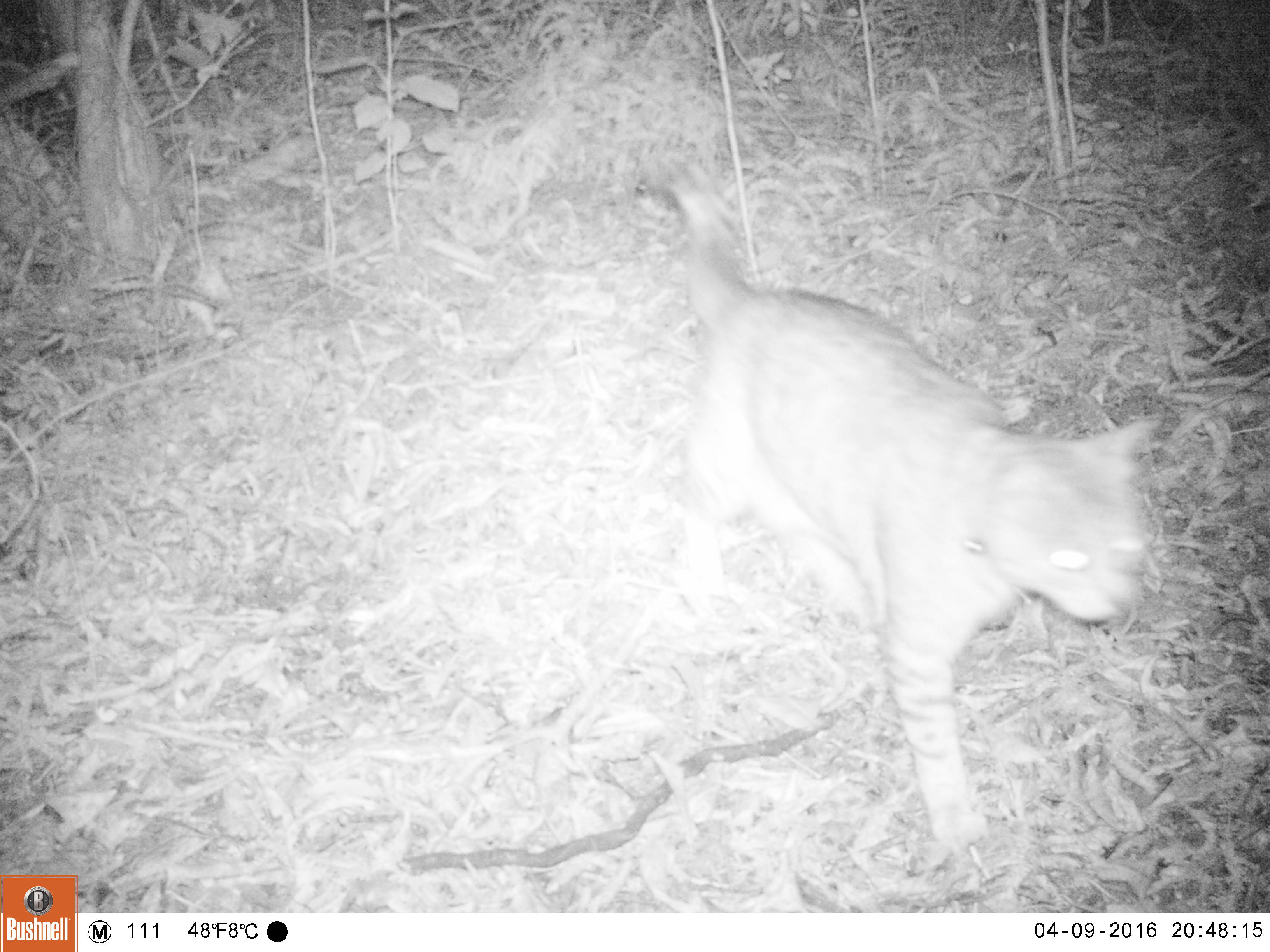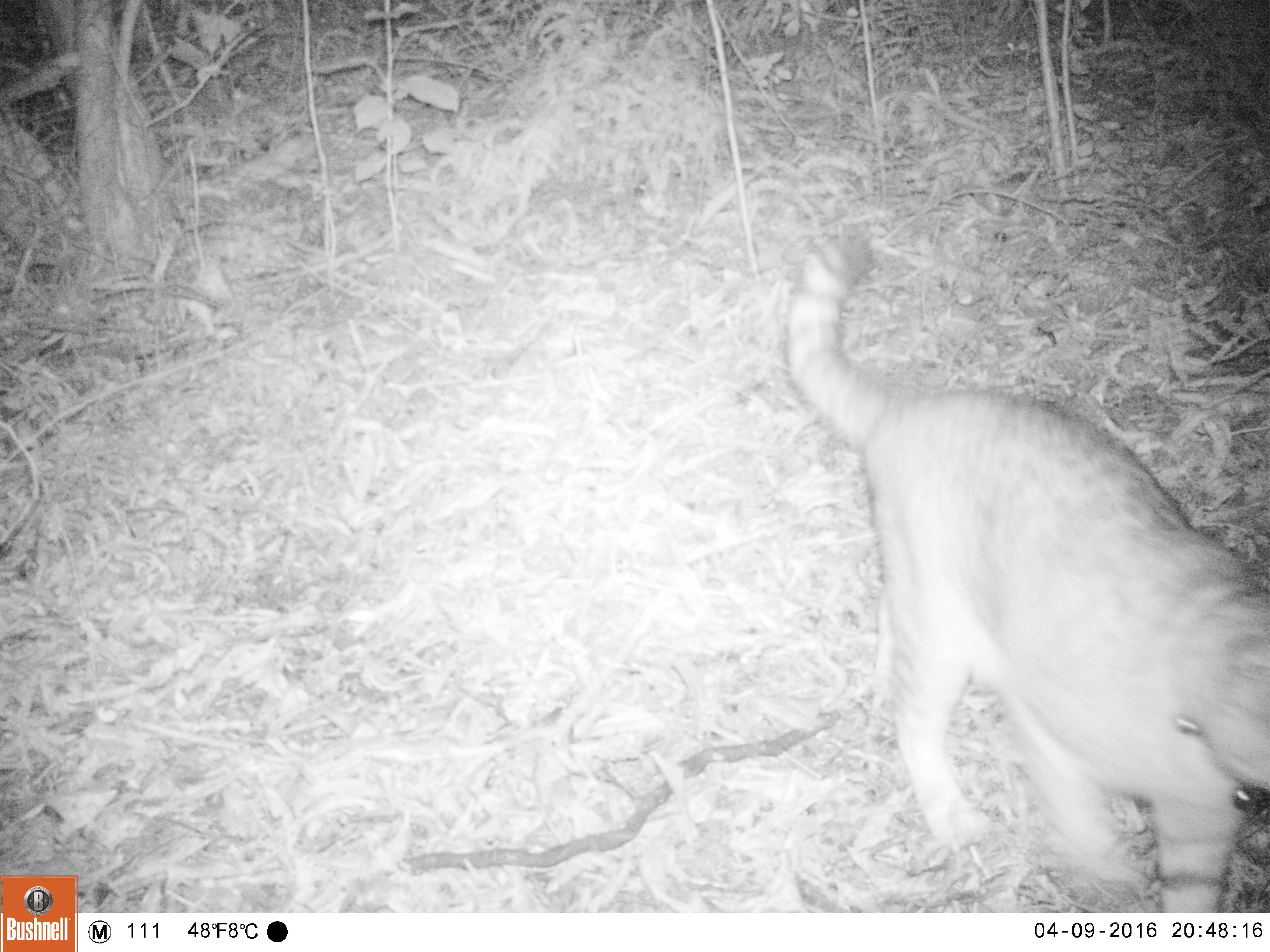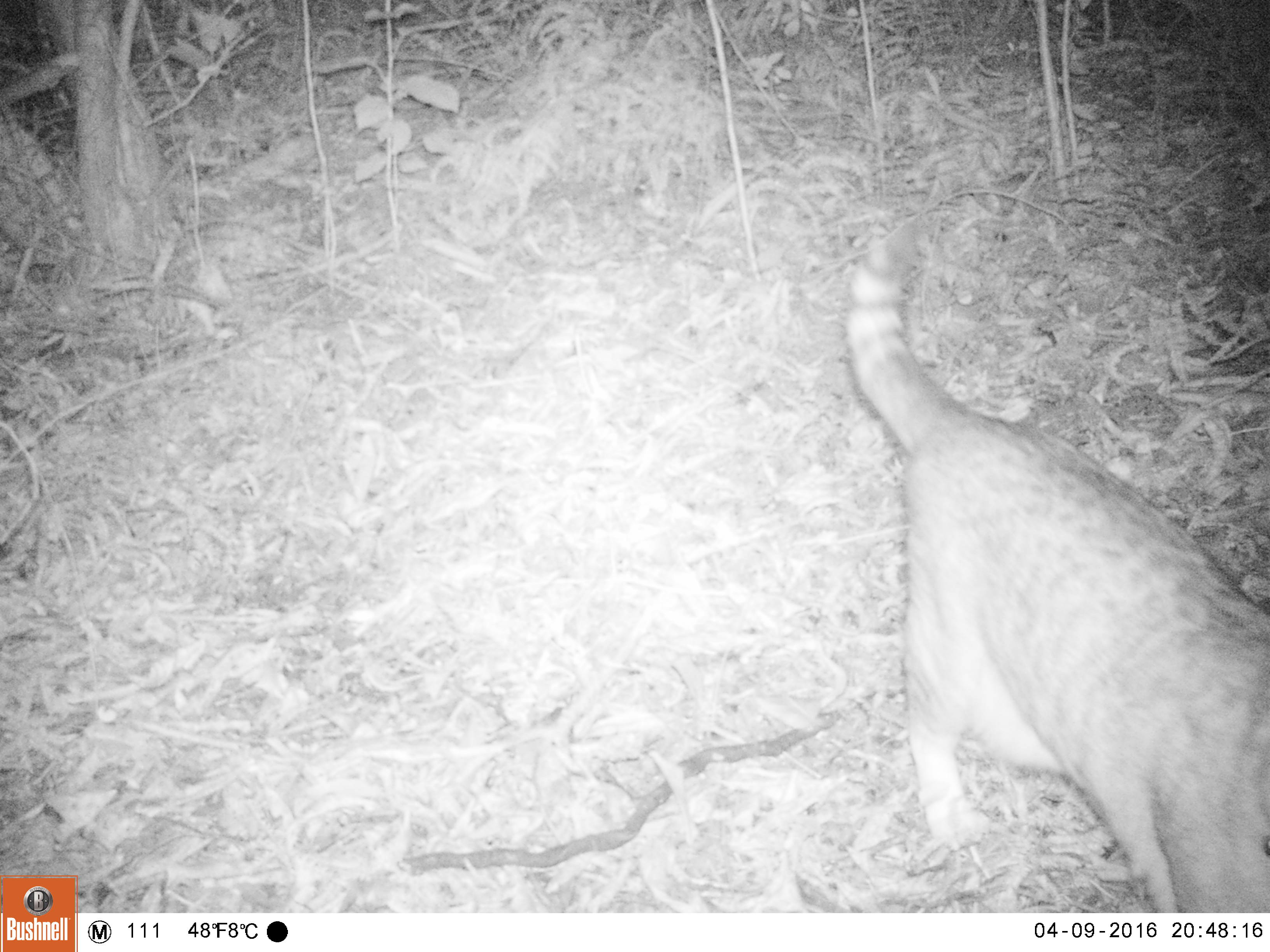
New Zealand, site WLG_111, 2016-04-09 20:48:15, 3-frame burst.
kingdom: Animalia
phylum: Chordata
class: Mammalia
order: Carnivora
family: Felidae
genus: Felis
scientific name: Felis catus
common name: domestic cat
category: cat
Cat (domestic cat) (Felis catus).